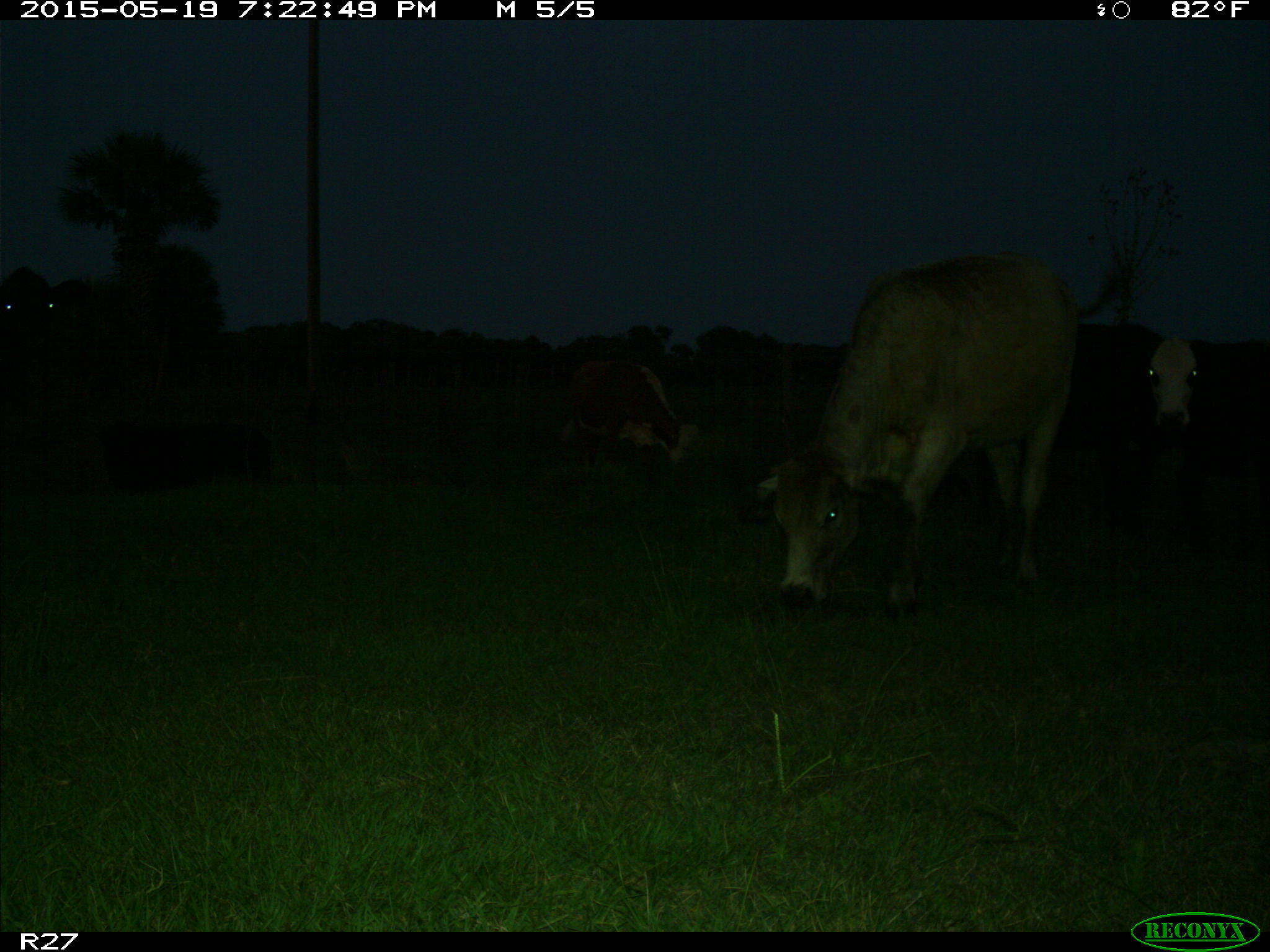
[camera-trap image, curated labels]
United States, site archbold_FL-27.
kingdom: Animalia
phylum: Chordata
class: Mammalia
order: Artiodactyla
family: Bovidae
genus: Bos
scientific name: Bos taurus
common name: domestic cow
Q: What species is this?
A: Bos taurus (domestic cow).